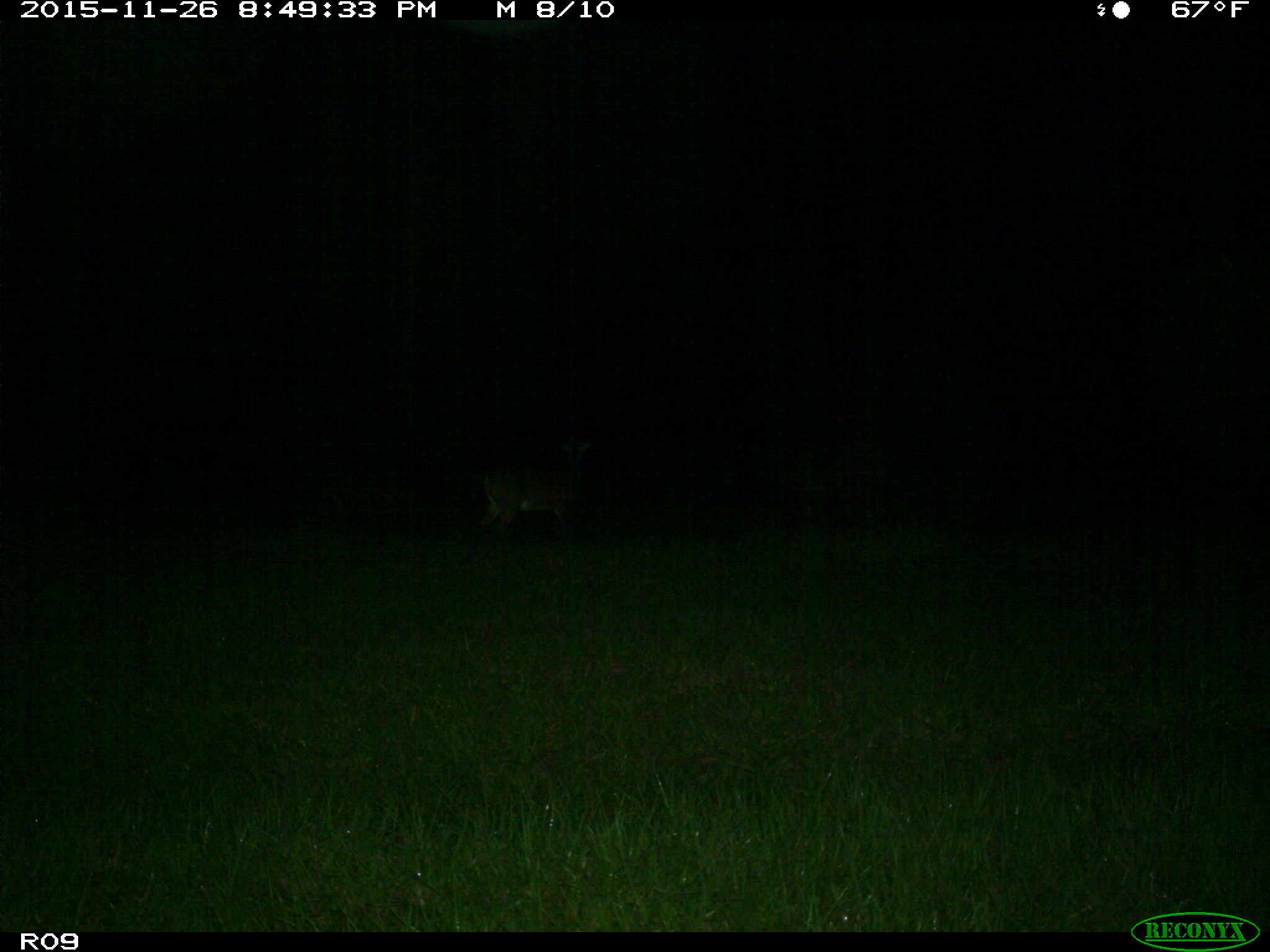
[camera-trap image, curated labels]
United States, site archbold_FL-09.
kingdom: Animalia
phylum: Chordata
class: Mammalia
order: Artiodactyla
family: Cervidae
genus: Odocoileus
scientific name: Odocoileus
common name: deer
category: unidentified deer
Unidentified deer (deer) (Odocoileus).